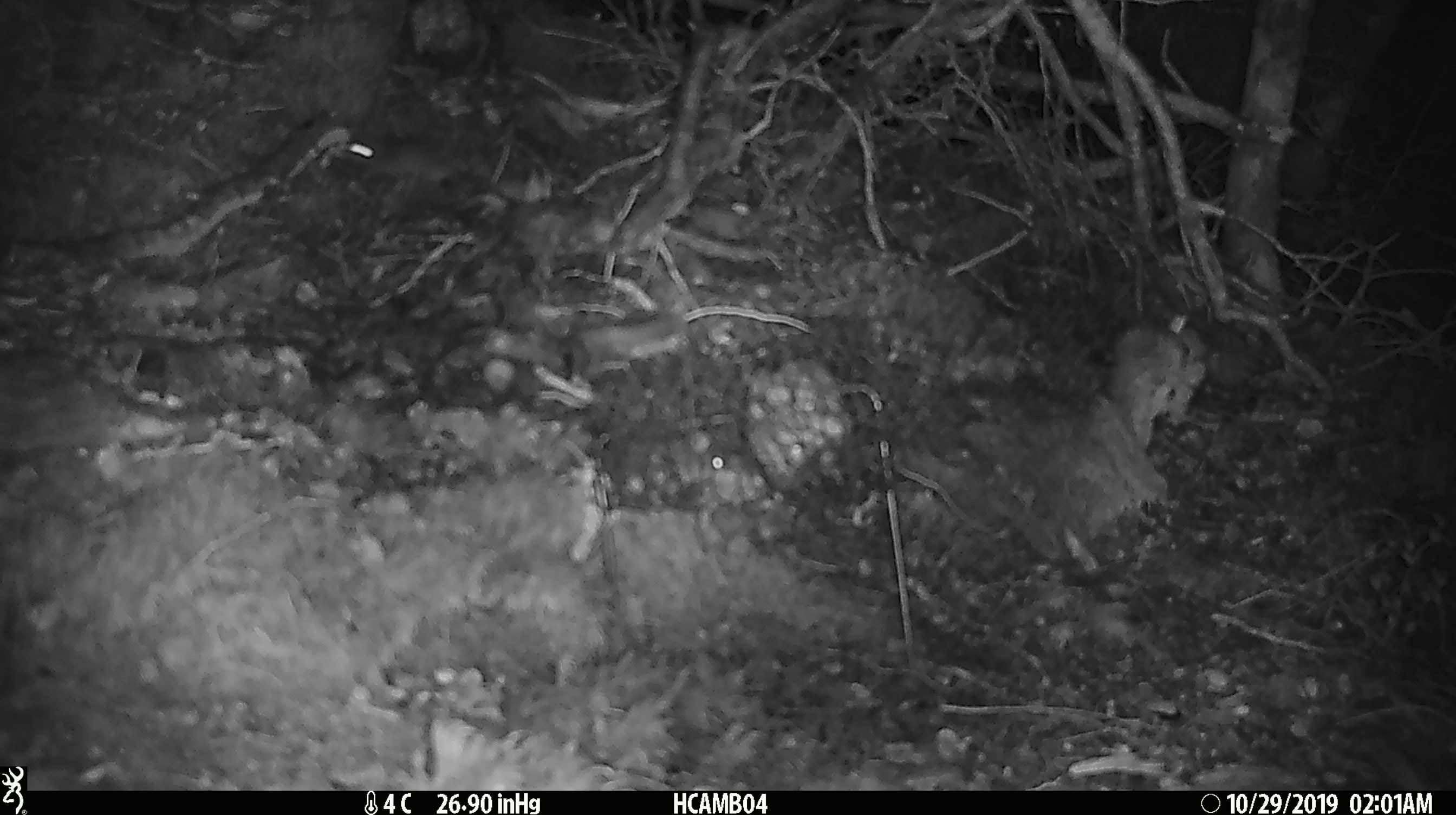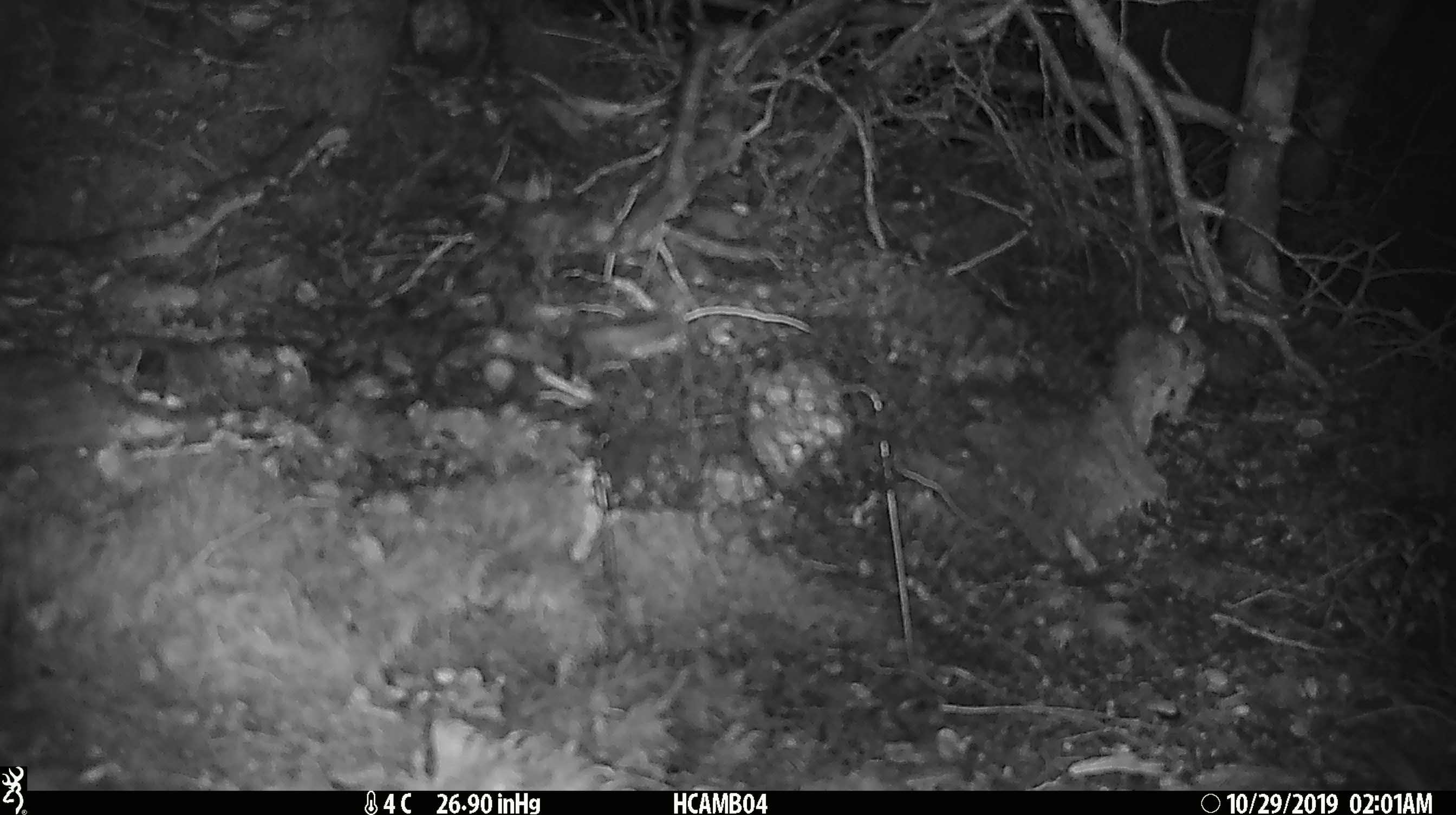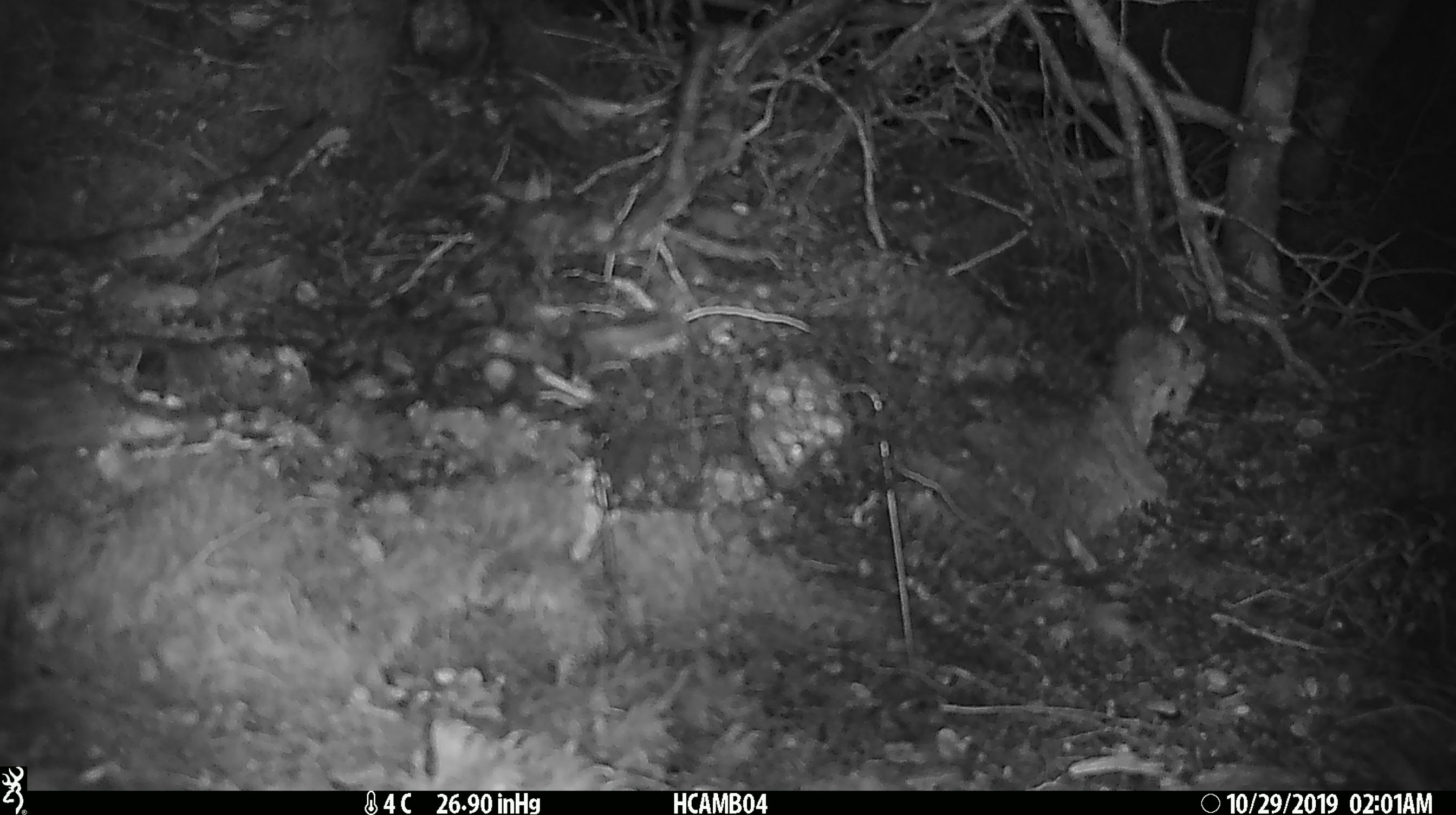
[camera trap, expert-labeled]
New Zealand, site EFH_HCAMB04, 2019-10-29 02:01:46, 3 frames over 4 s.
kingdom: Animalia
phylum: Chordata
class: Mammalia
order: Rodentia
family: Muridae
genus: Mus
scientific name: Mus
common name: mouse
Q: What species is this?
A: Mouse (Mus).